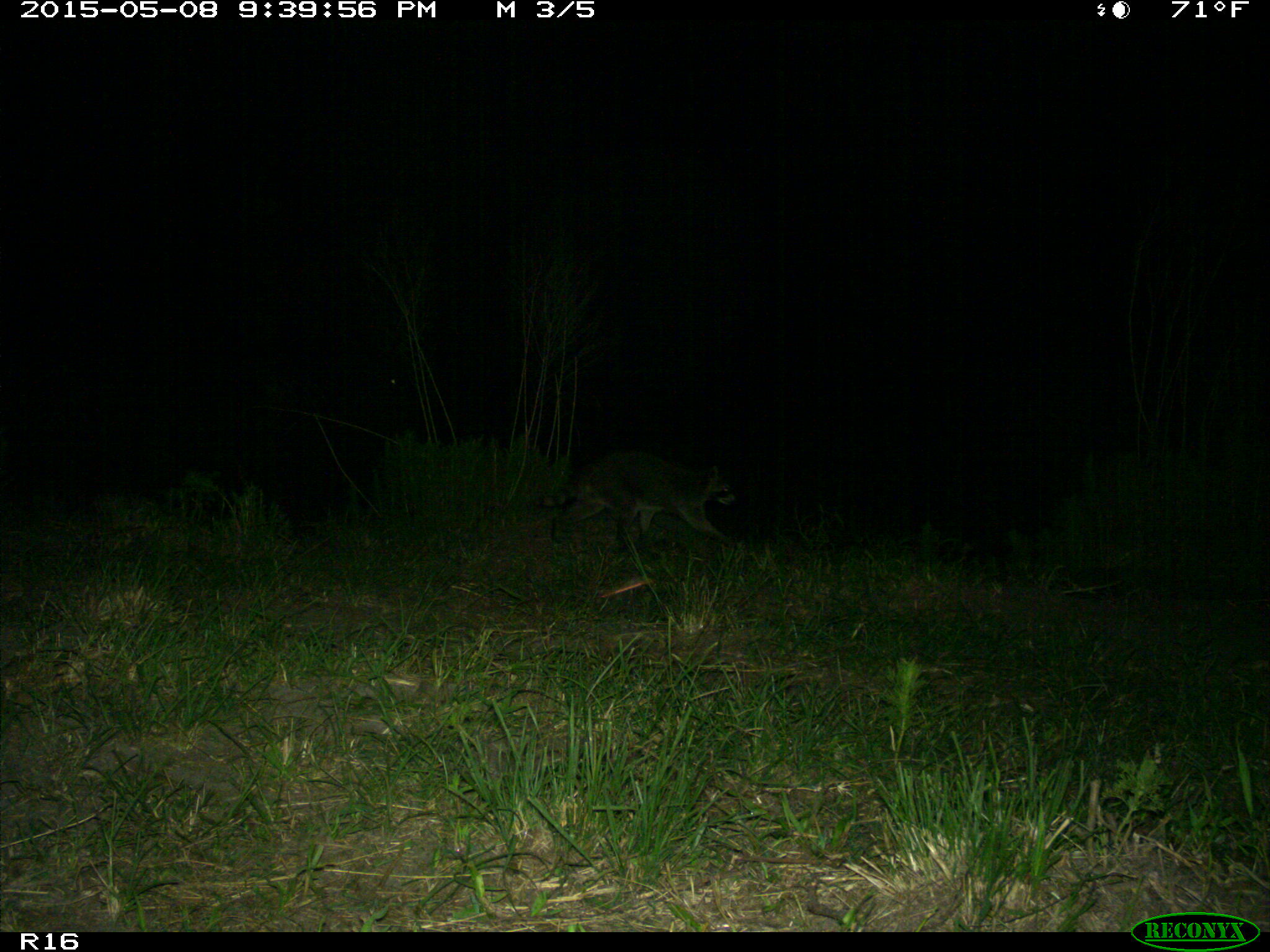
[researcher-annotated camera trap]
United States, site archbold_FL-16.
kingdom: Animalia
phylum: Chordata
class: Mammalia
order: Artiodactyla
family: Bovidae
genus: Bos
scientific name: Bos taurus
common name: domestic cow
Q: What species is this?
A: Bos taurus (domestic cow).